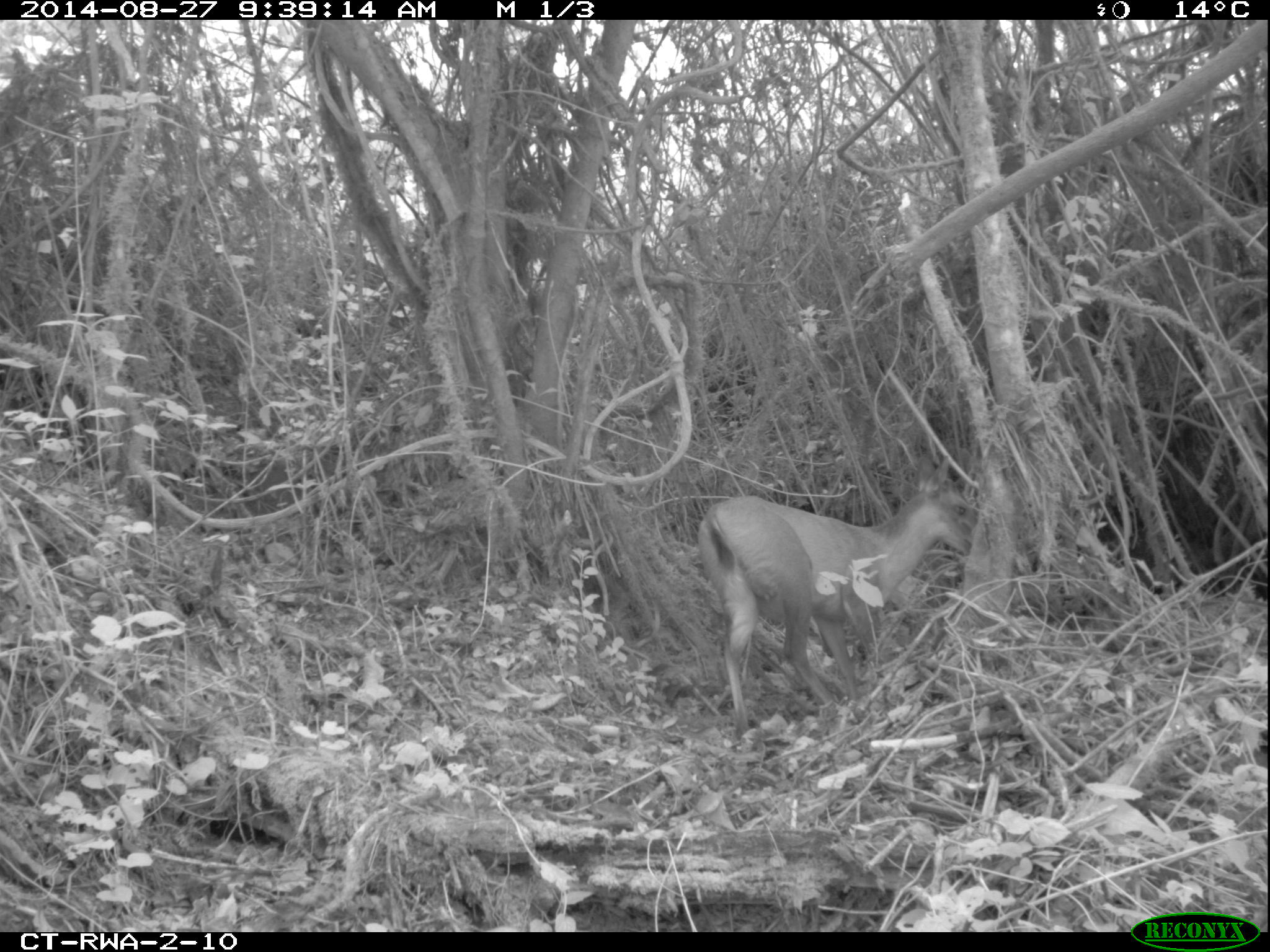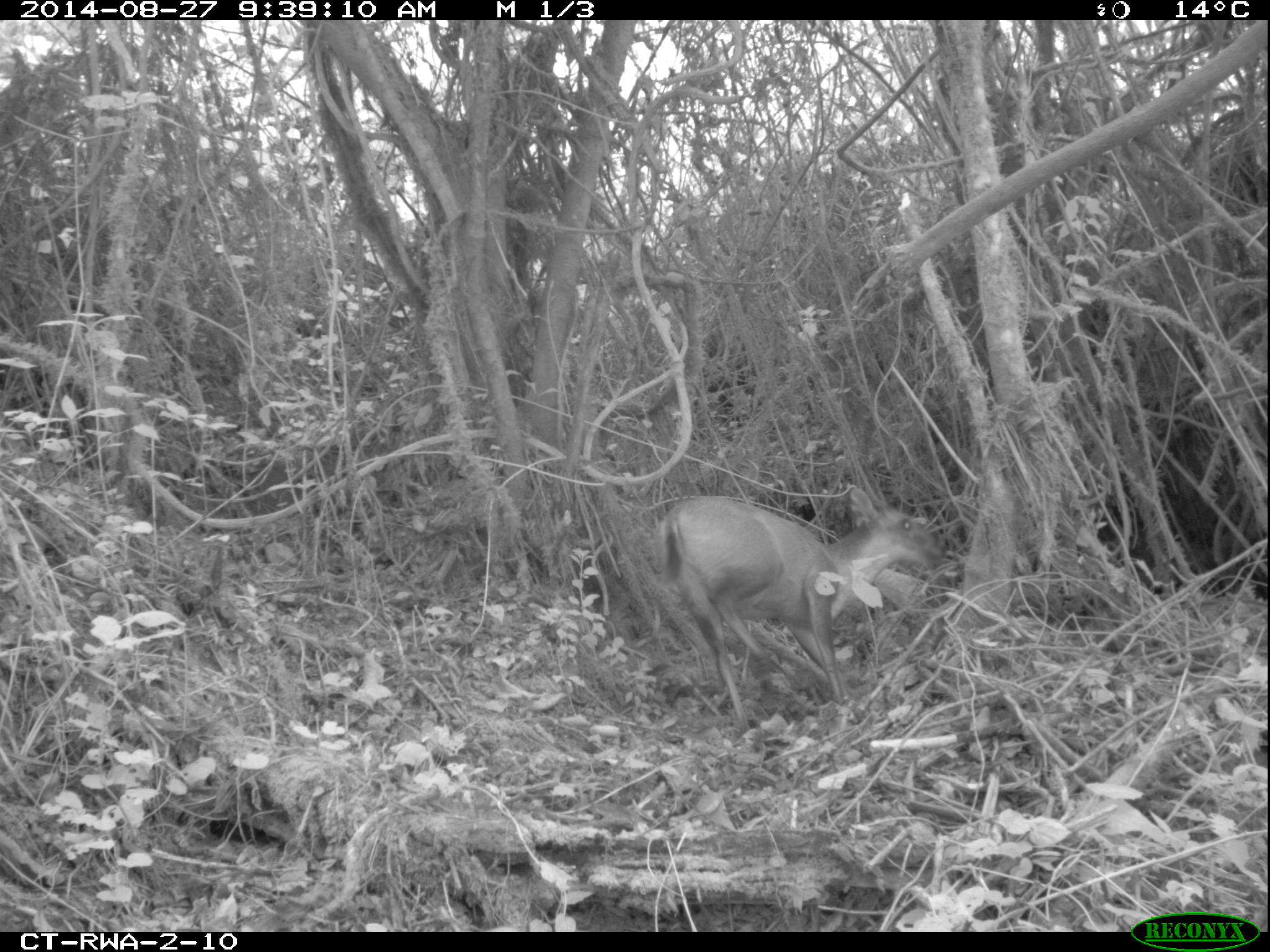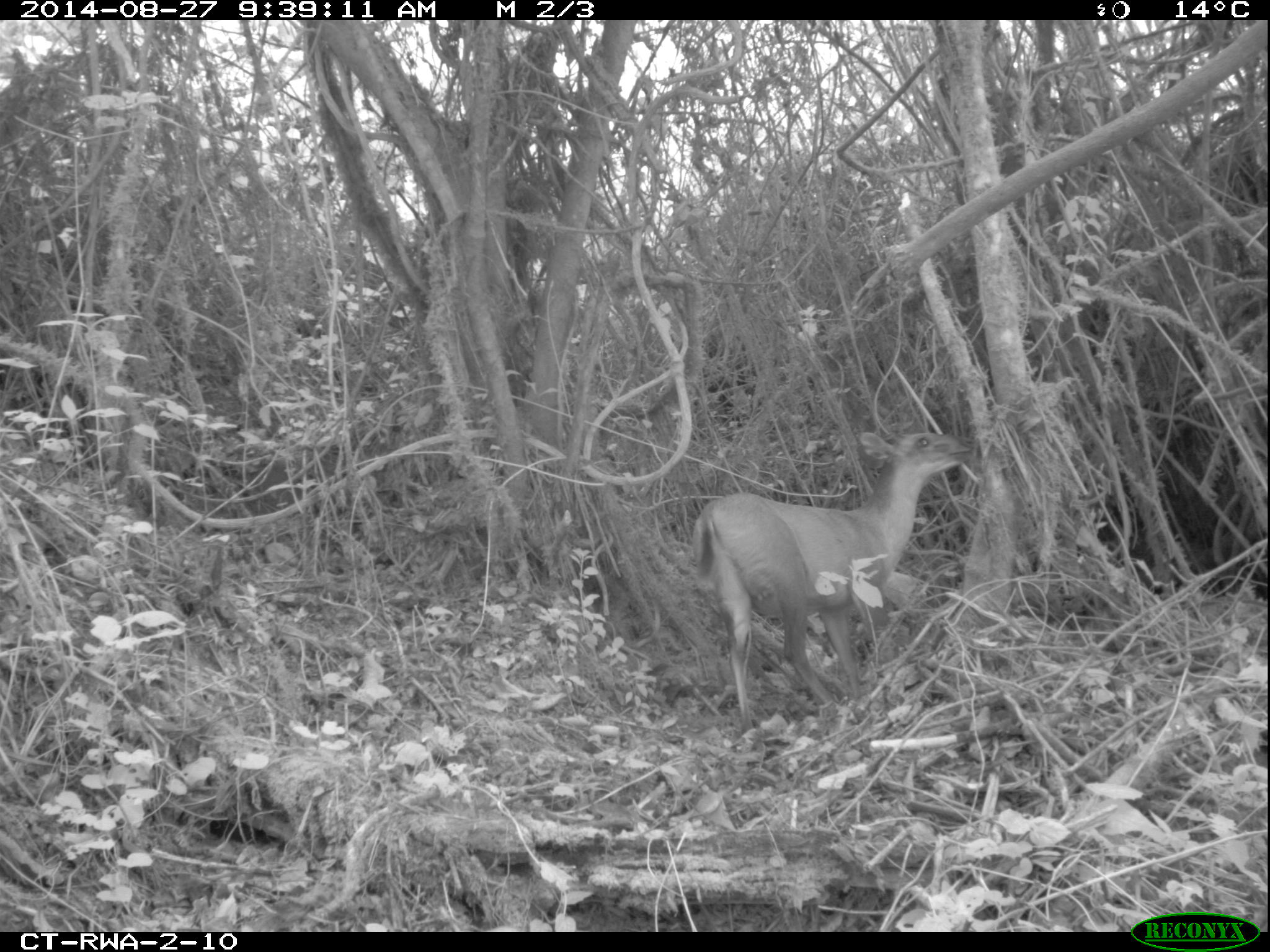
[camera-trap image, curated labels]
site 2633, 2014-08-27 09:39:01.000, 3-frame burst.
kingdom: Animalia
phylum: Chordata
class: Mammalia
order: Artiodactyla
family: Bovidae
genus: Cephalophus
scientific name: Cephalophus nigrifrons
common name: black-fronted duiker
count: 1